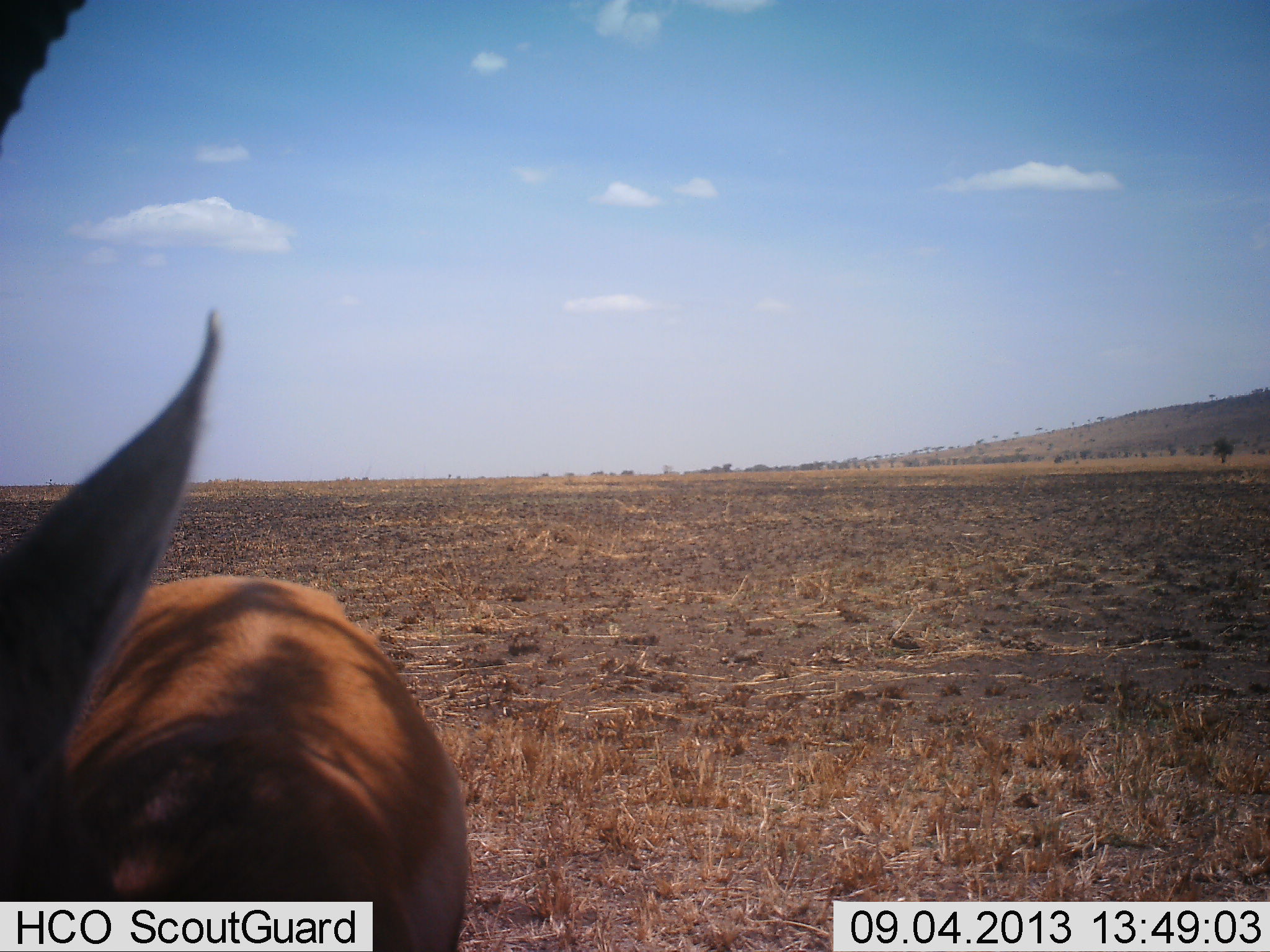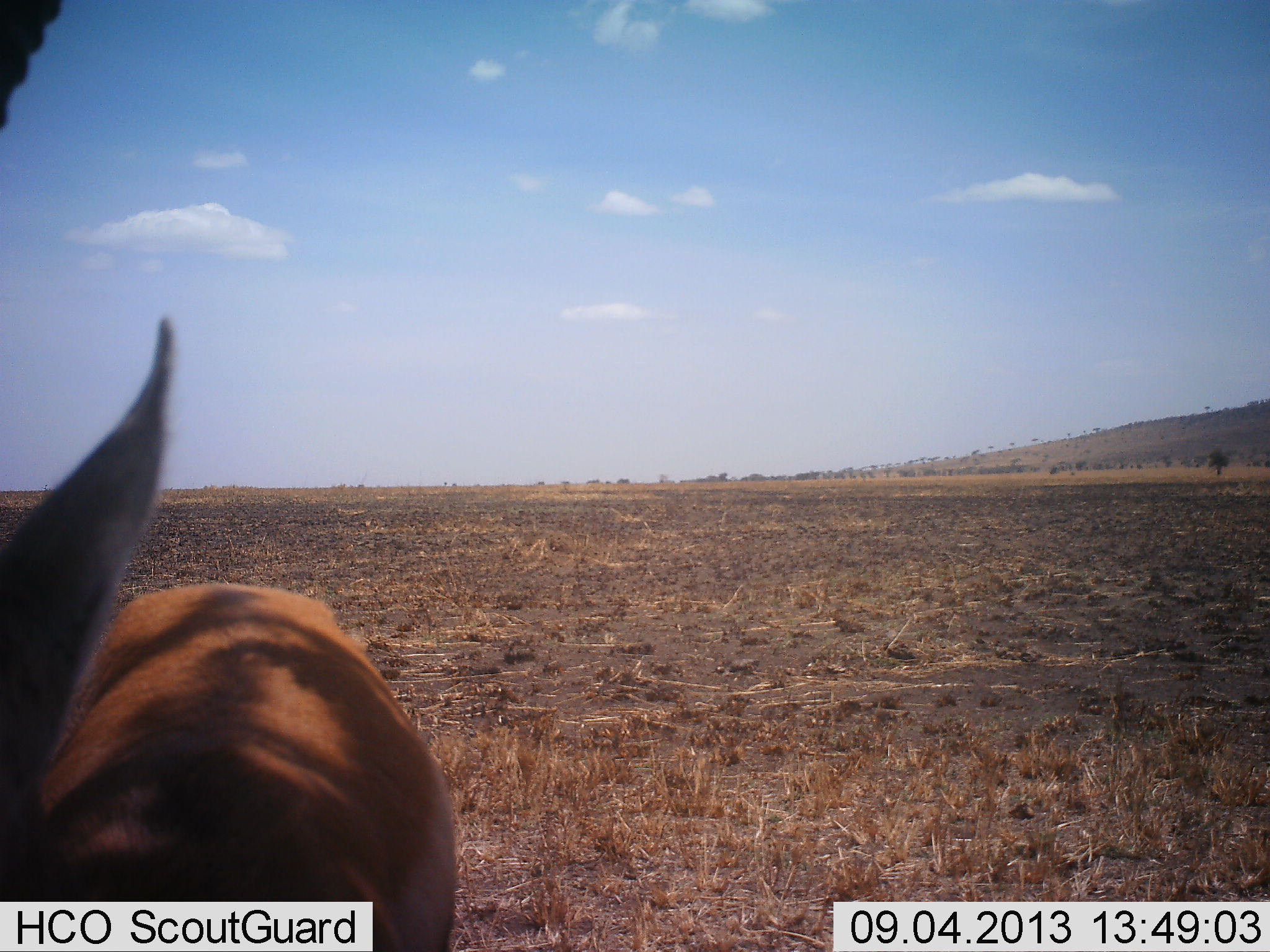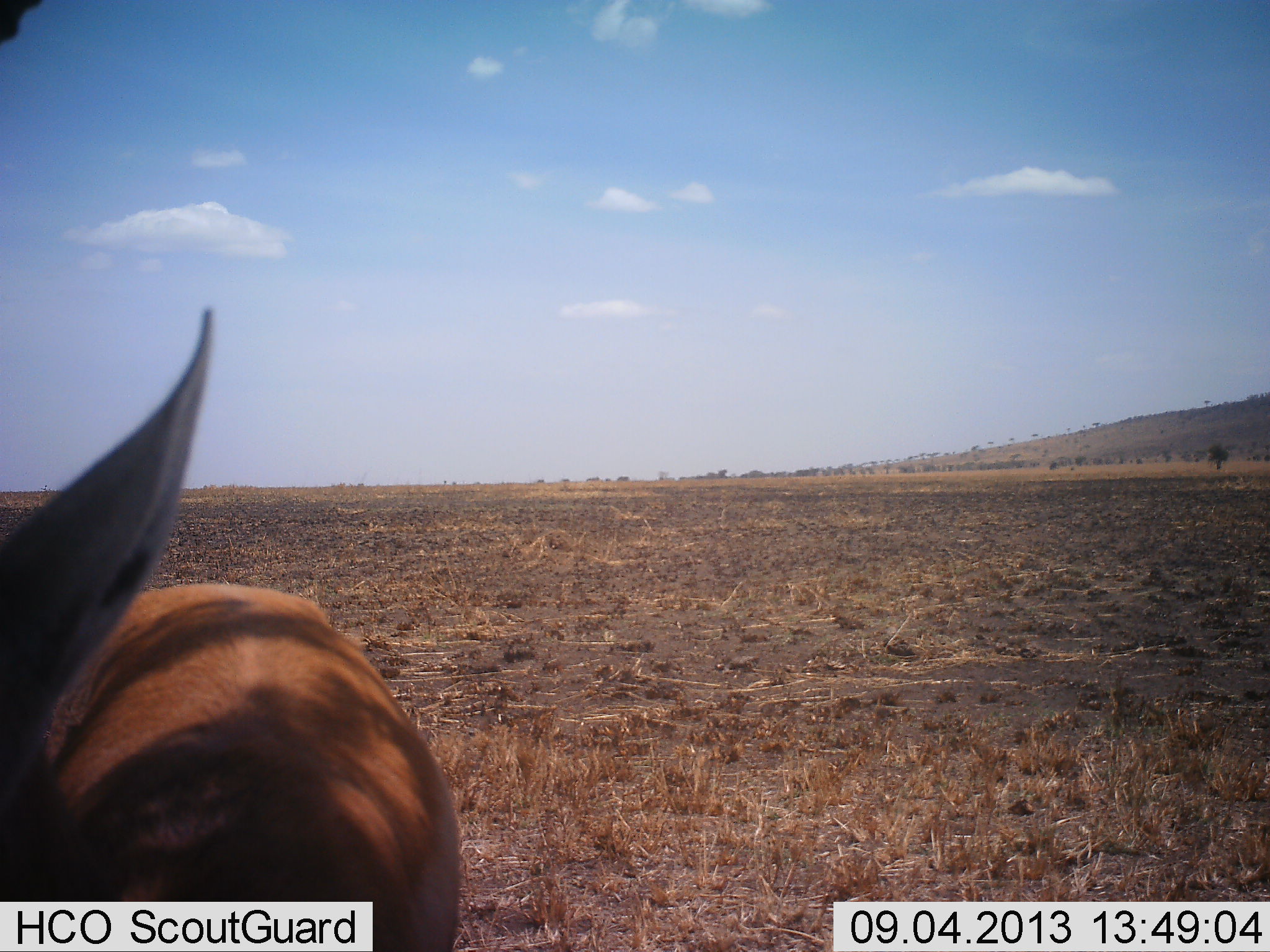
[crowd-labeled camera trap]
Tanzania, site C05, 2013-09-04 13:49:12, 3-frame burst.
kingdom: Animalia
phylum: Chordata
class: Mammalia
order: Artiodactyla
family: Bovidae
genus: Nanger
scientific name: Nanger granti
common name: grant's gazelle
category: gazellegrants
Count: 1.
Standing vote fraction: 100%.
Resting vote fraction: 0%.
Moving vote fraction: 0%.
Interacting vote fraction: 0%.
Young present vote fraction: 0%.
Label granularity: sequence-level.